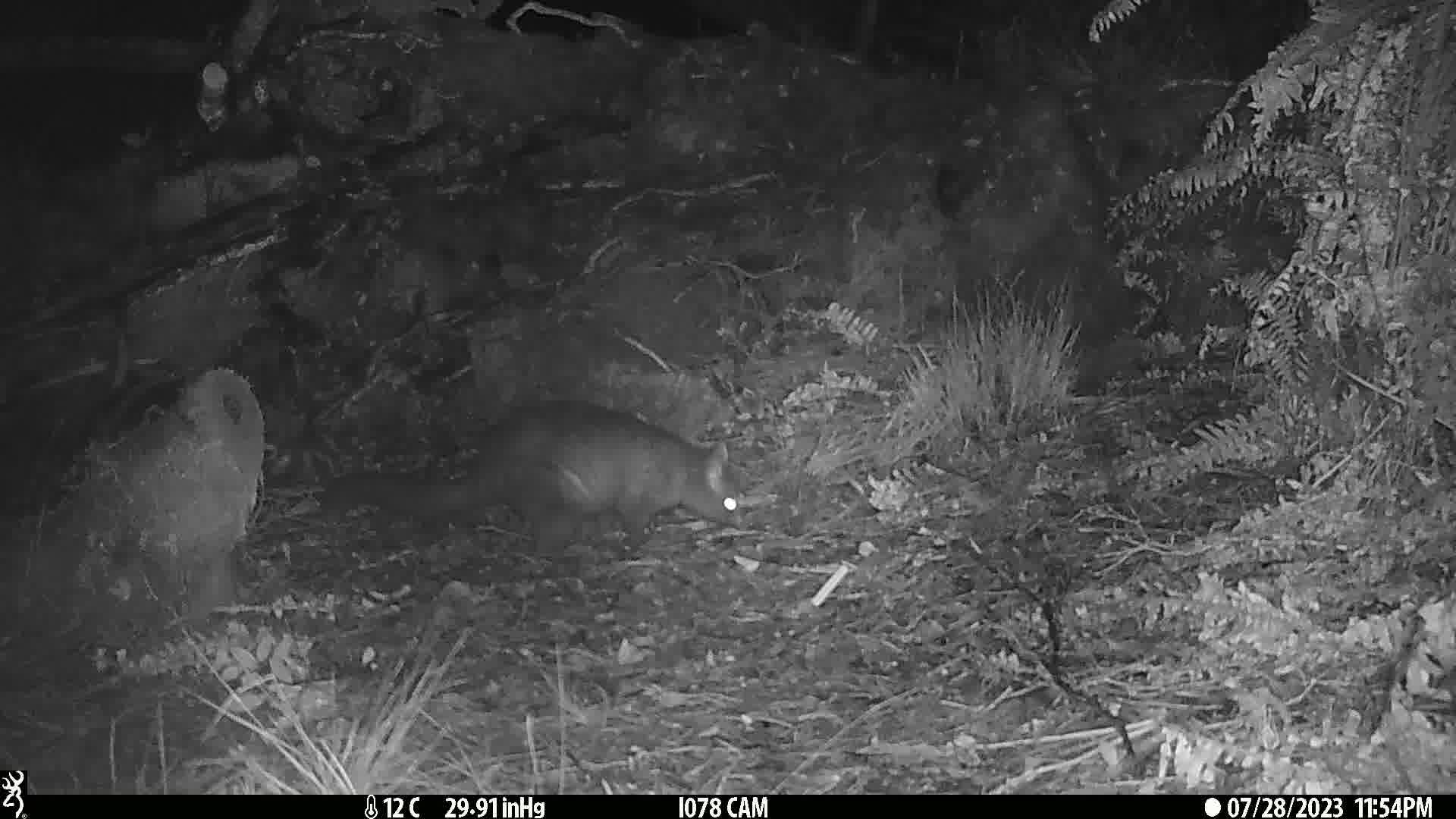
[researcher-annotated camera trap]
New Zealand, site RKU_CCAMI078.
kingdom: Animalia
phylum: Chordata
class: Mammalia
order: Diprotodontia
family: Phalangeridae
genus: Trichosurus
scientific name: Trichosurus vulpecula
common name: common brushtail possum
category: possum